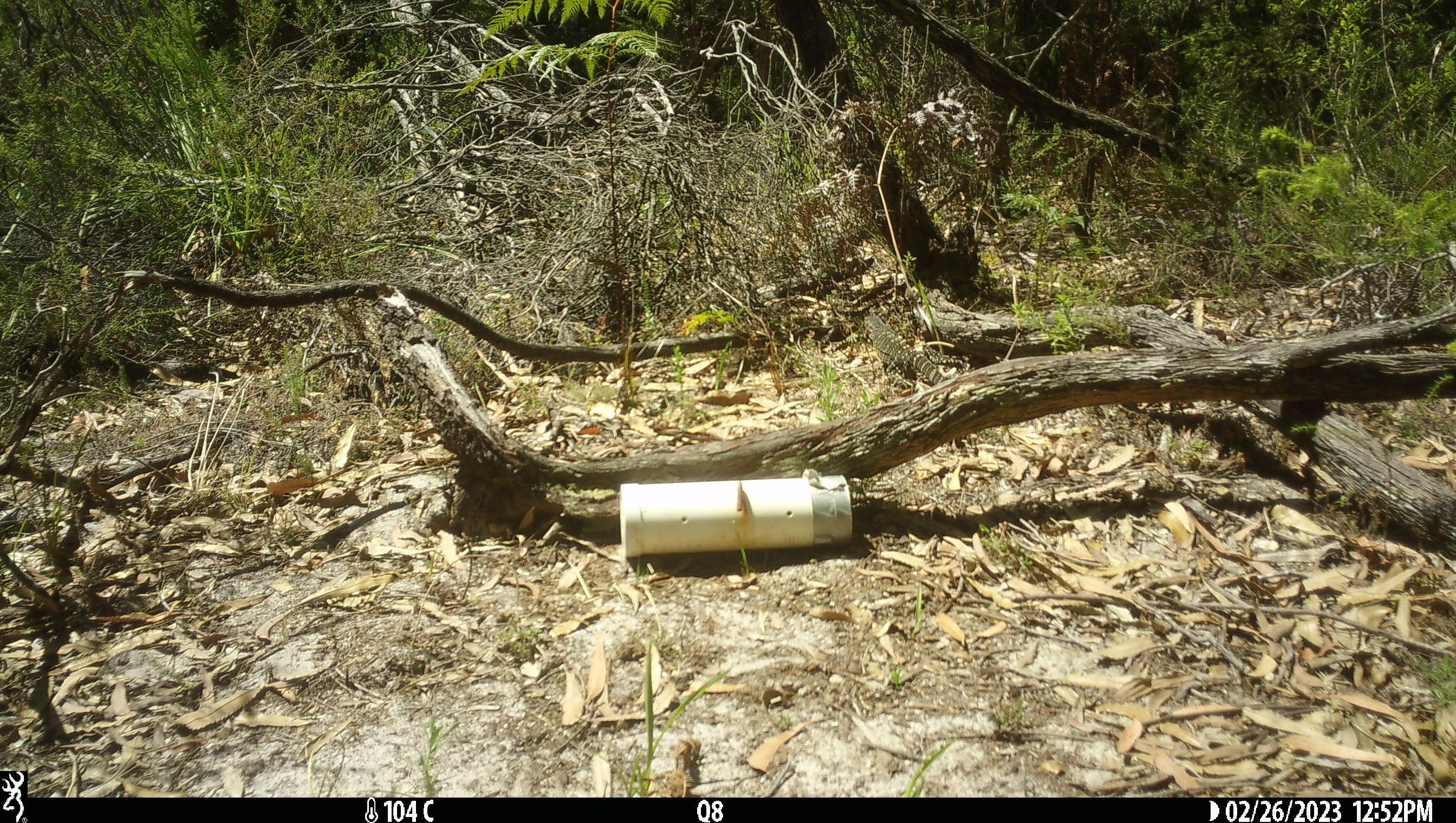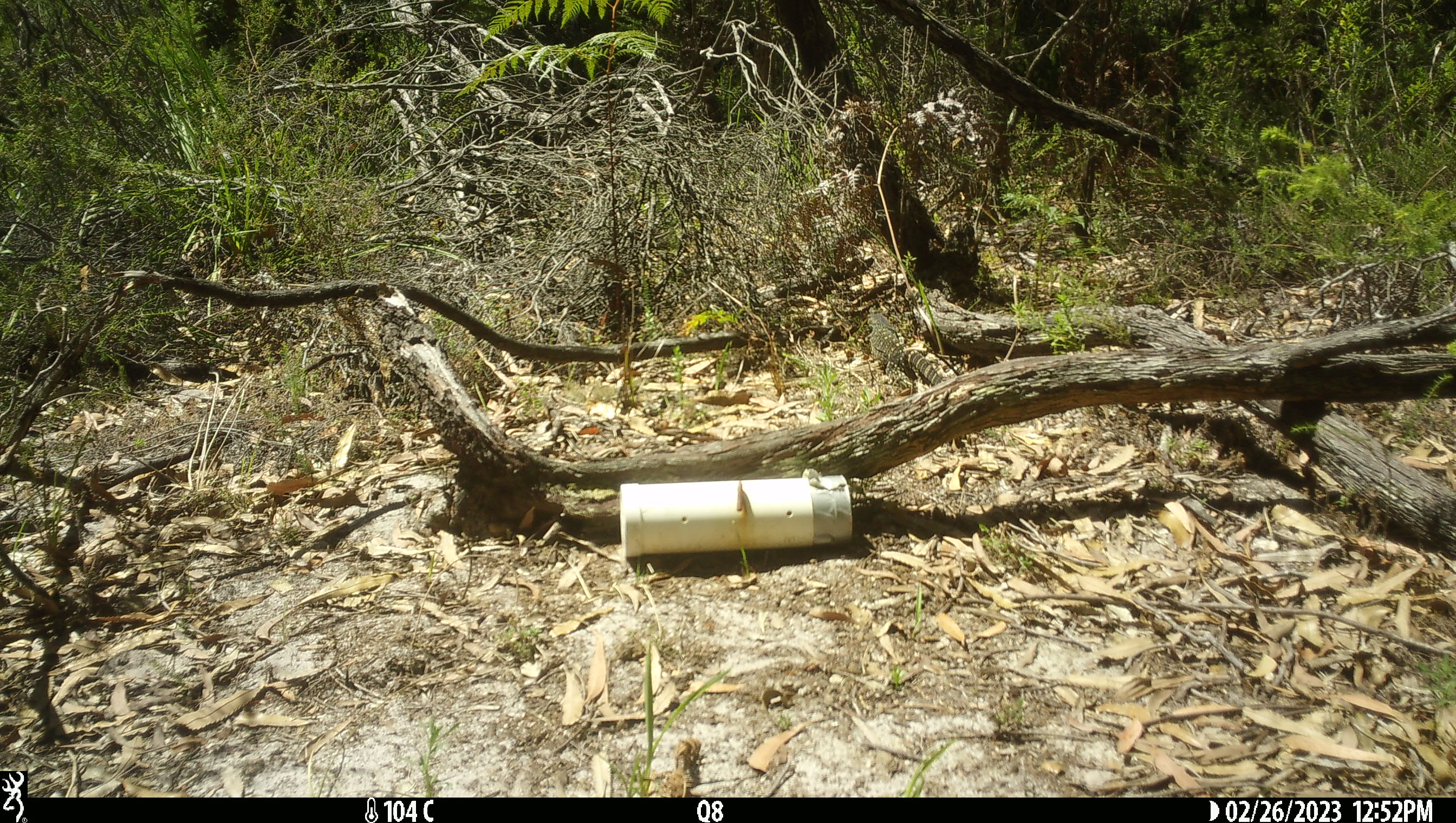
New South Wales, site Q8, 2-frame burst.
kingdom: Animalia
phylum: Chordata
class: Reptilia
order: Squamata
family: Varanidae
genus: Varanus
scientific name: Varanus varius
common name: lace monitor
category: goanna